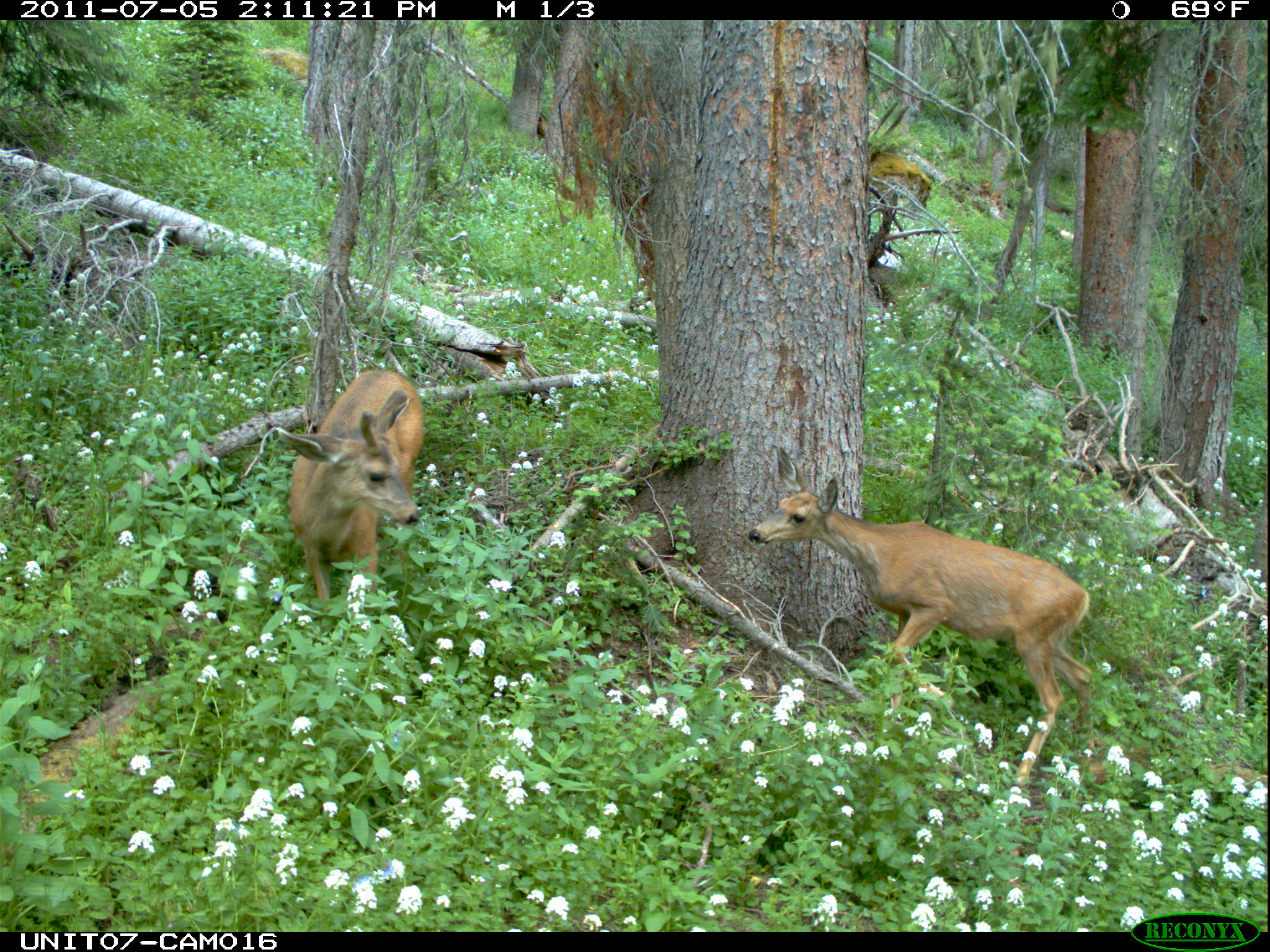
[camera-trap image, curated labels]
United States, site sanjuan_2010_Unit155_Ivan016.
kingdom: Animalia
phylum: Chordata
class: Mammalia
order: Artiodactyla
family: Cervidae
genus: Odocoileus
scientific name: Odocoileus hemionus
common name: mule deer